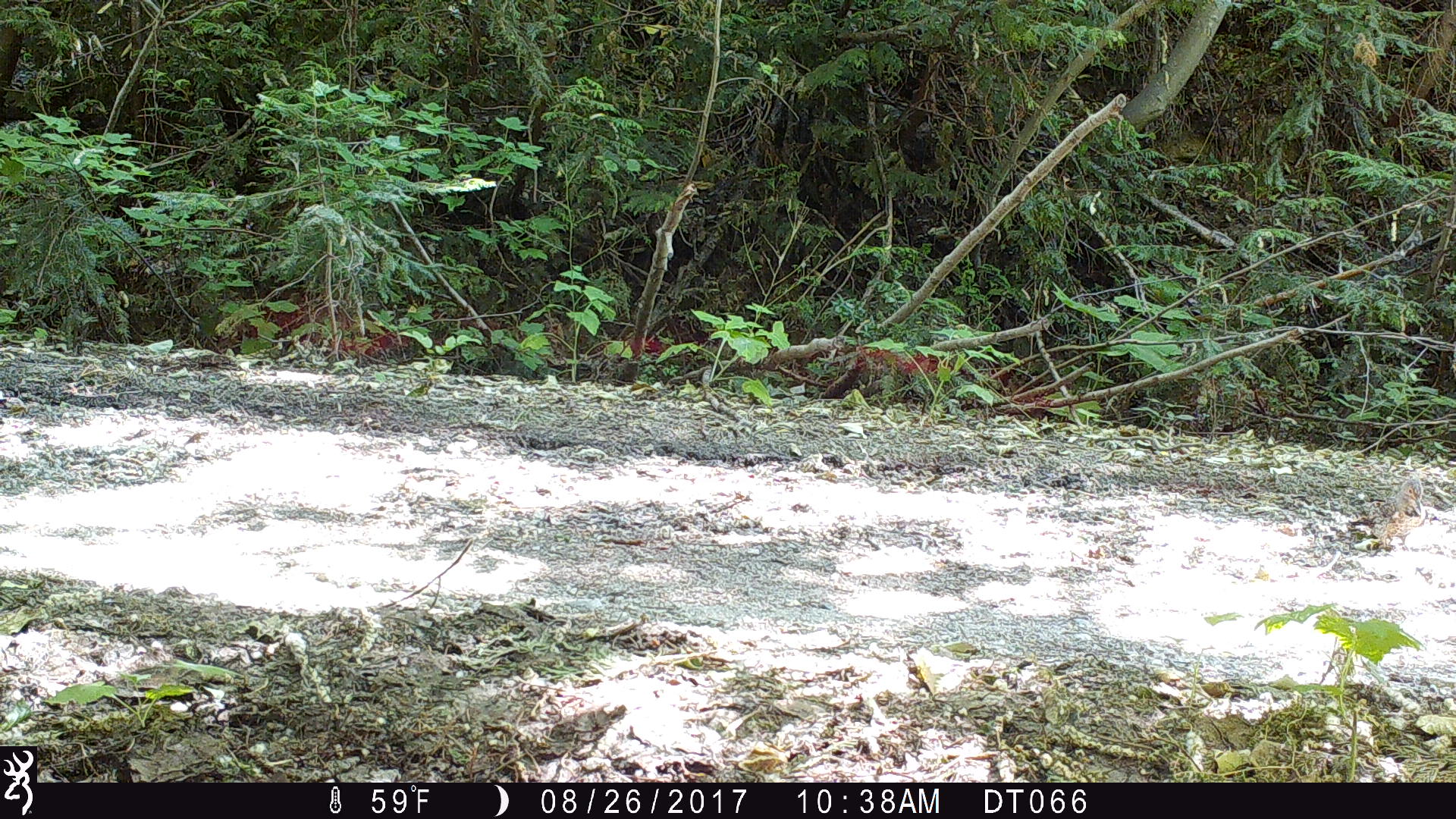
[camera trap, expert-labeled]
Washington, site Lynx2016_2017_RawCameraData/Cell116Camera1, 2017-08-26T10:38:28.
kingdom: Animalia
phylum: Chordata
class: Aves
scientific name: Aves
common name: birds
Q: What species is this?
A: Aves (birds).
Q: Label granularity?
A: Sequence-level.